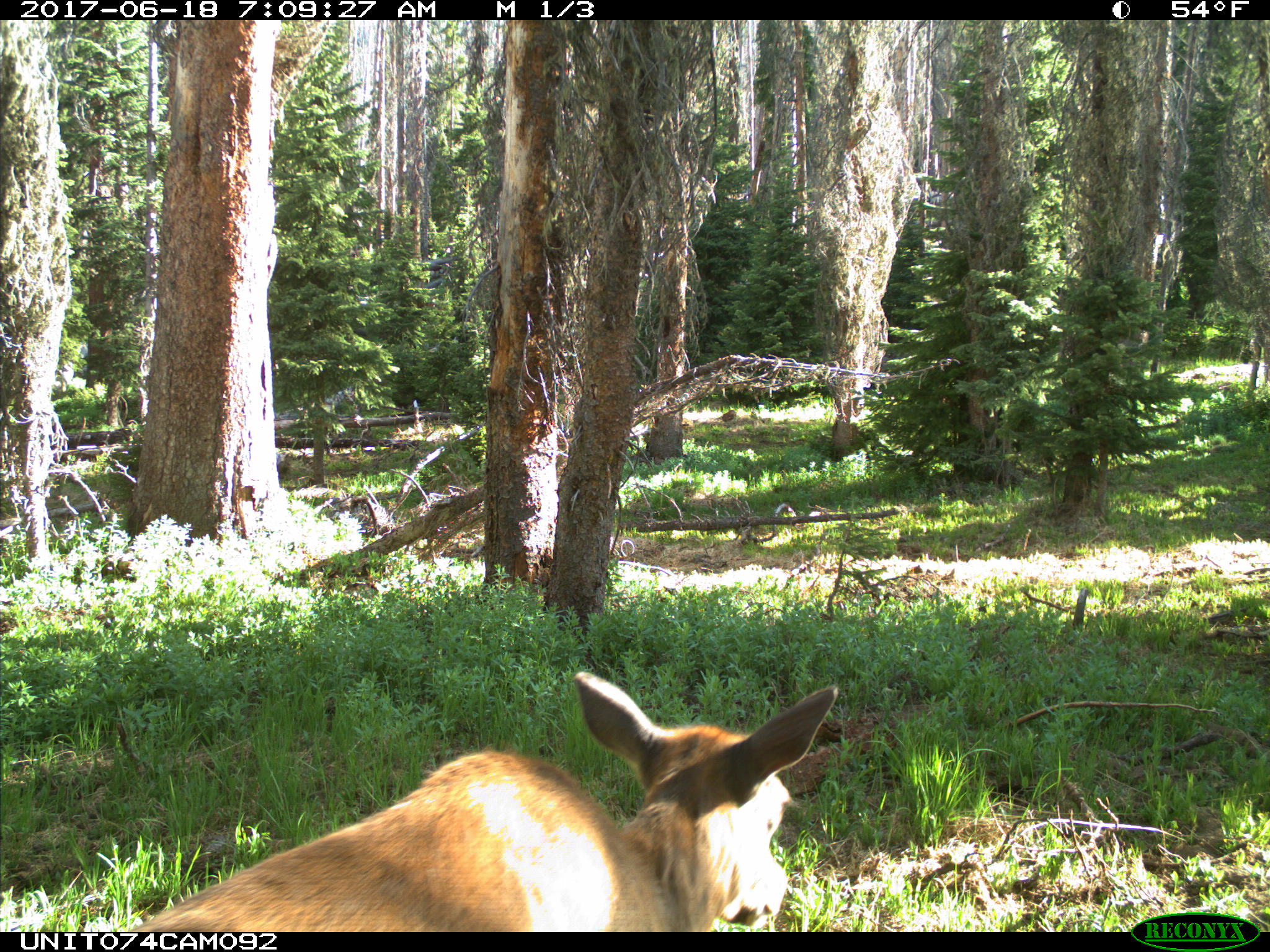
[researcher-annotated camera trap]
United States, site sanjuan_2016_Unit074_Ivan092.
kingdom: Animalia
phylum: Chordata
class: Mammalia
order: Artiodactyla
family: Cervidae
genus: Cervus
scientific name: Cervus elaphus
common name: red deer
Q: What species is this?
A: Cervus elaphus (red deer).